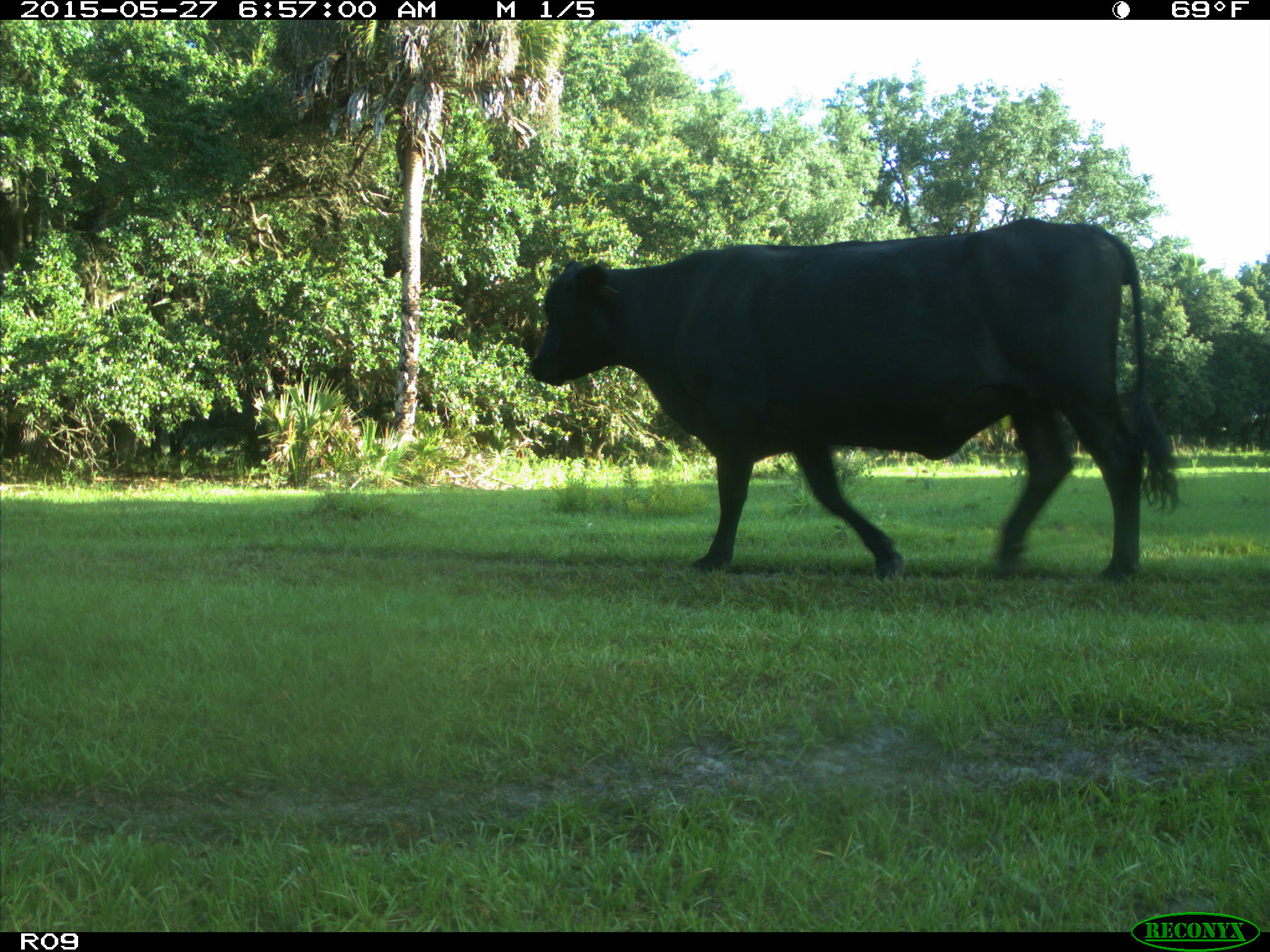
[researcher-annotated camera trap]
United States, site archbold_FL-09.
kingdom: Animalia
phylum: Chordata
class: Mammalia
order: Artiodactyla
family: Bovidae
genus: Bos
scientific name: Bos taurus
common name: domestic cow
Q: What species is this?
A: Bos taurus (domestic cow).